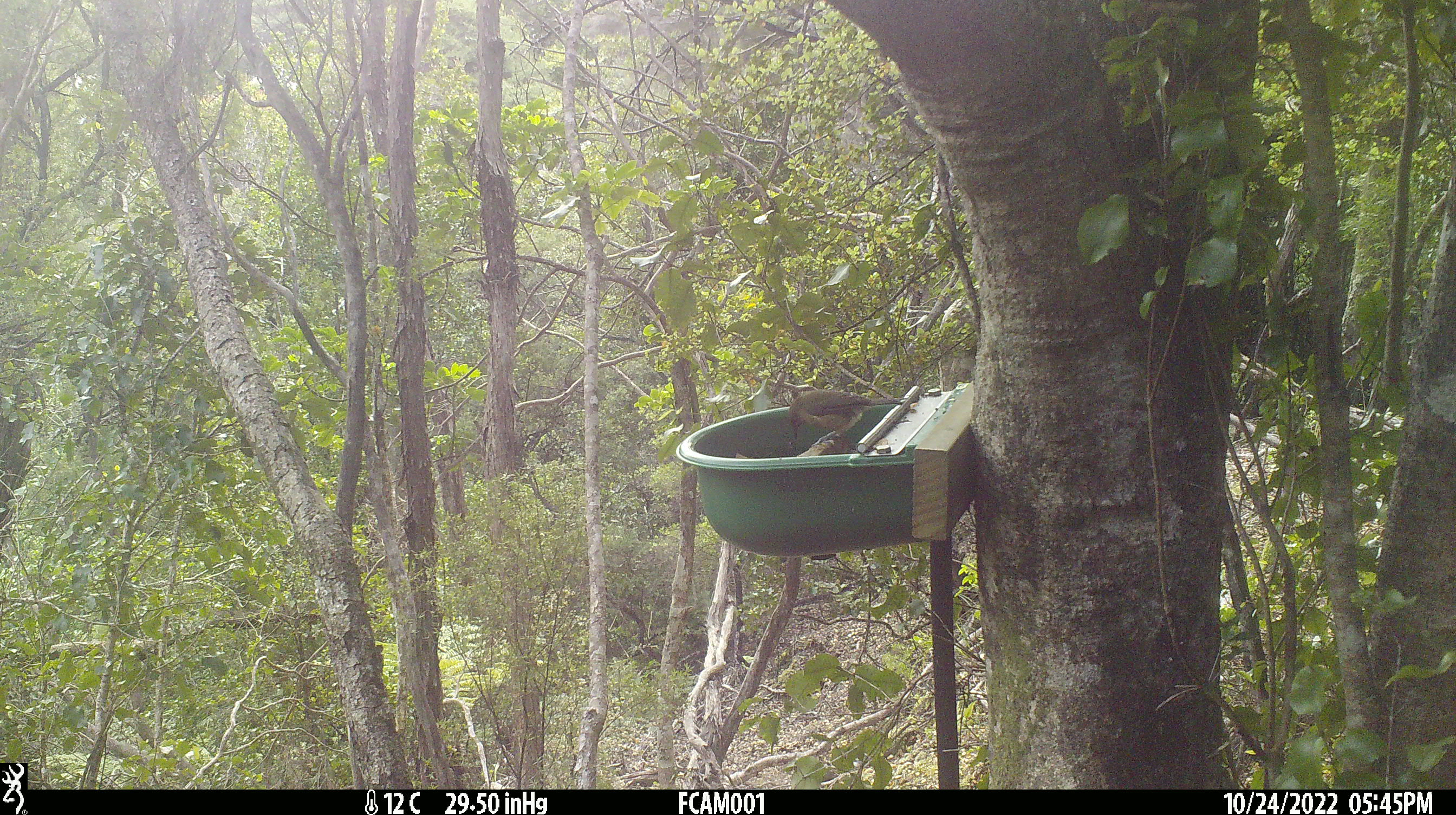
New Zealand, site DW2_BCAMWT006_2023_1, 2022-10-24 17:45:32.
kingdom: Animalia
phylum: Chordata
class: Aves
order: Passeriformes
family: Meliphagidae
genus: Anthornis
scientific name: Anthornis melanura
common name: new zealand bellbird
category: bellbird